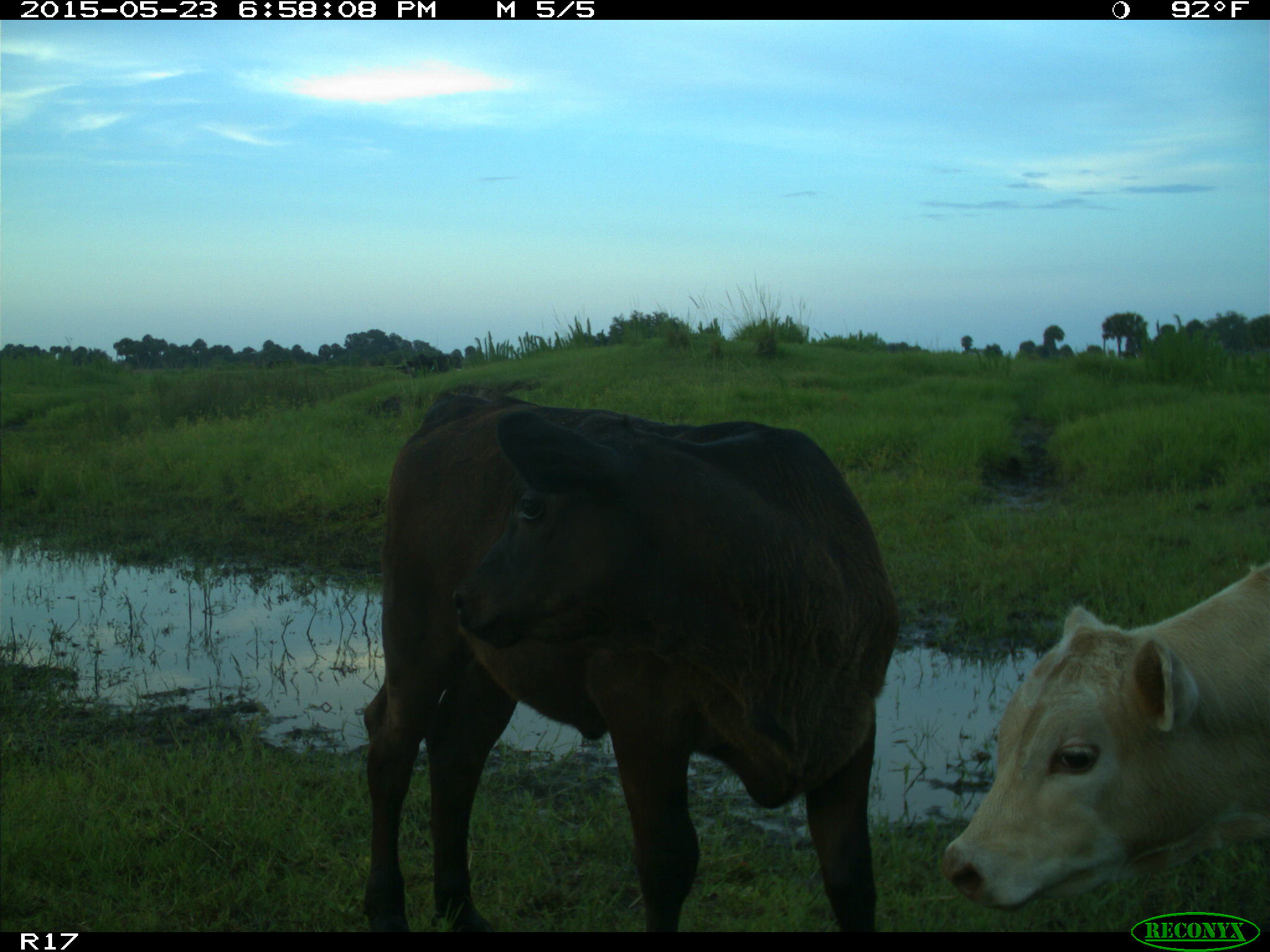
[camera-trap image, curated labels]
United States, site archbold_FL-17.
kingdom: Animalia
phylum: Chordata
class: Mammalia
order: Artiodactyla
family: Bovidae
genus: Bos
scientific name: Bos taurus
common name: domestic cow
Bos taurus (domestic cow).